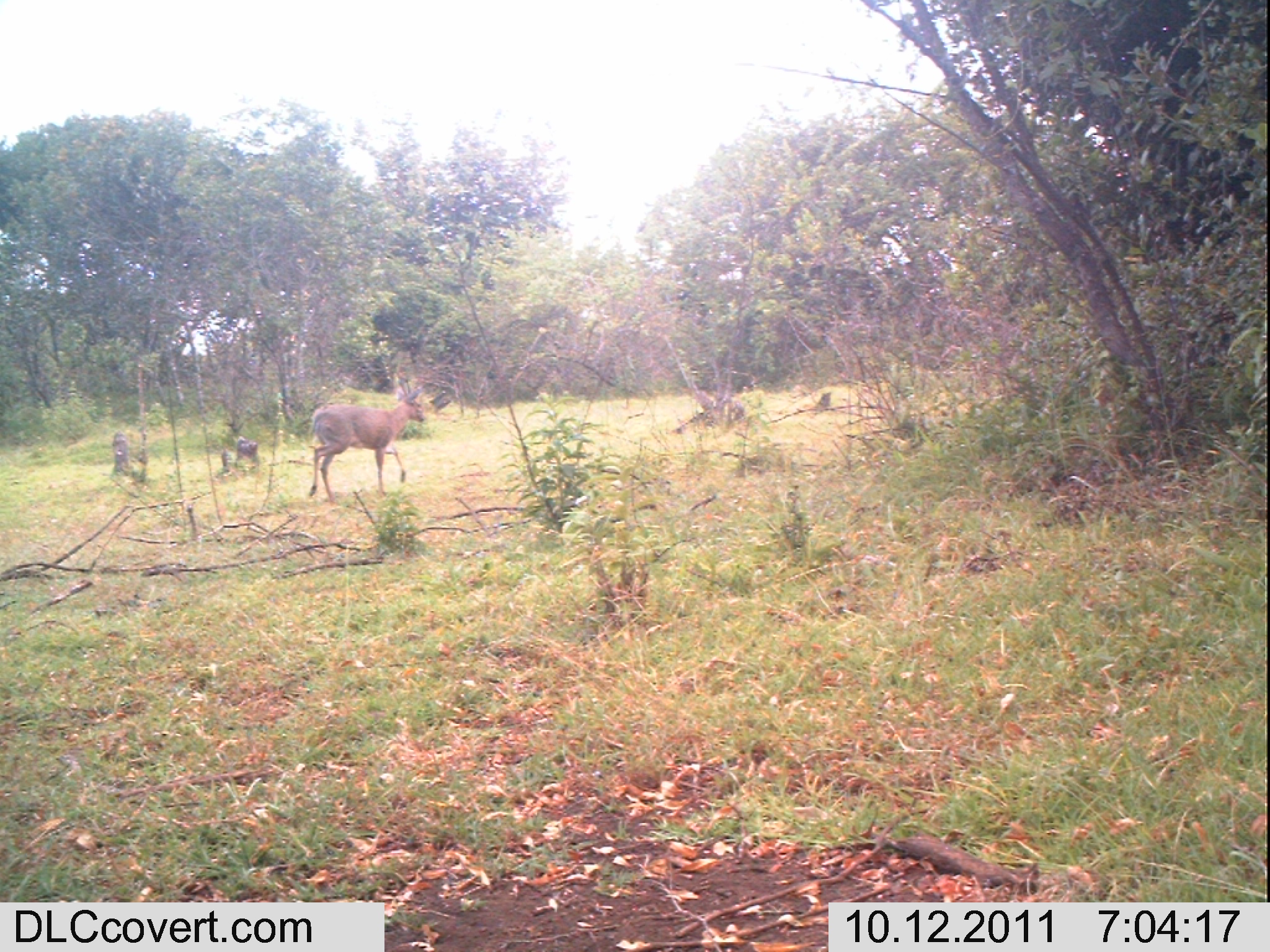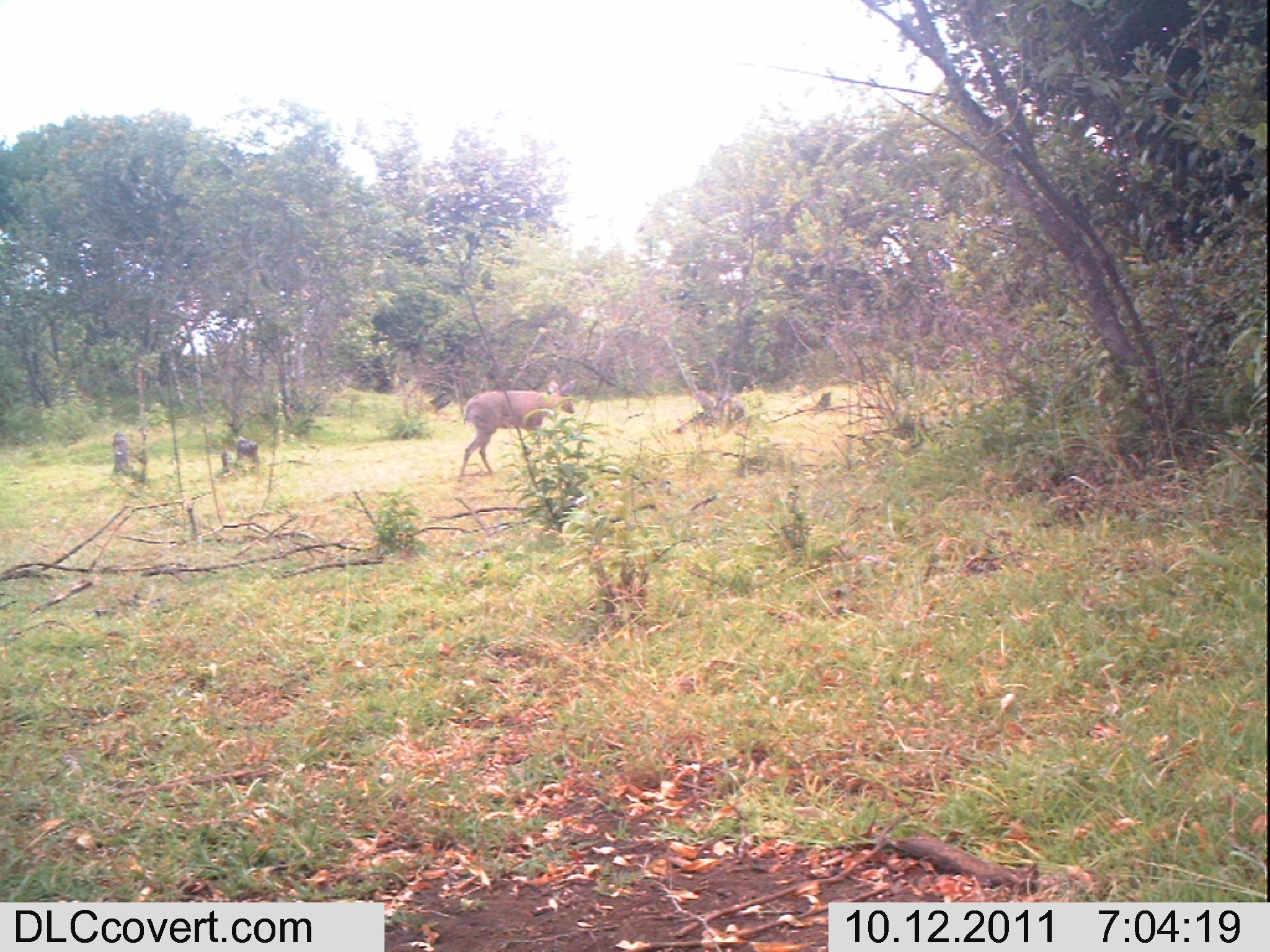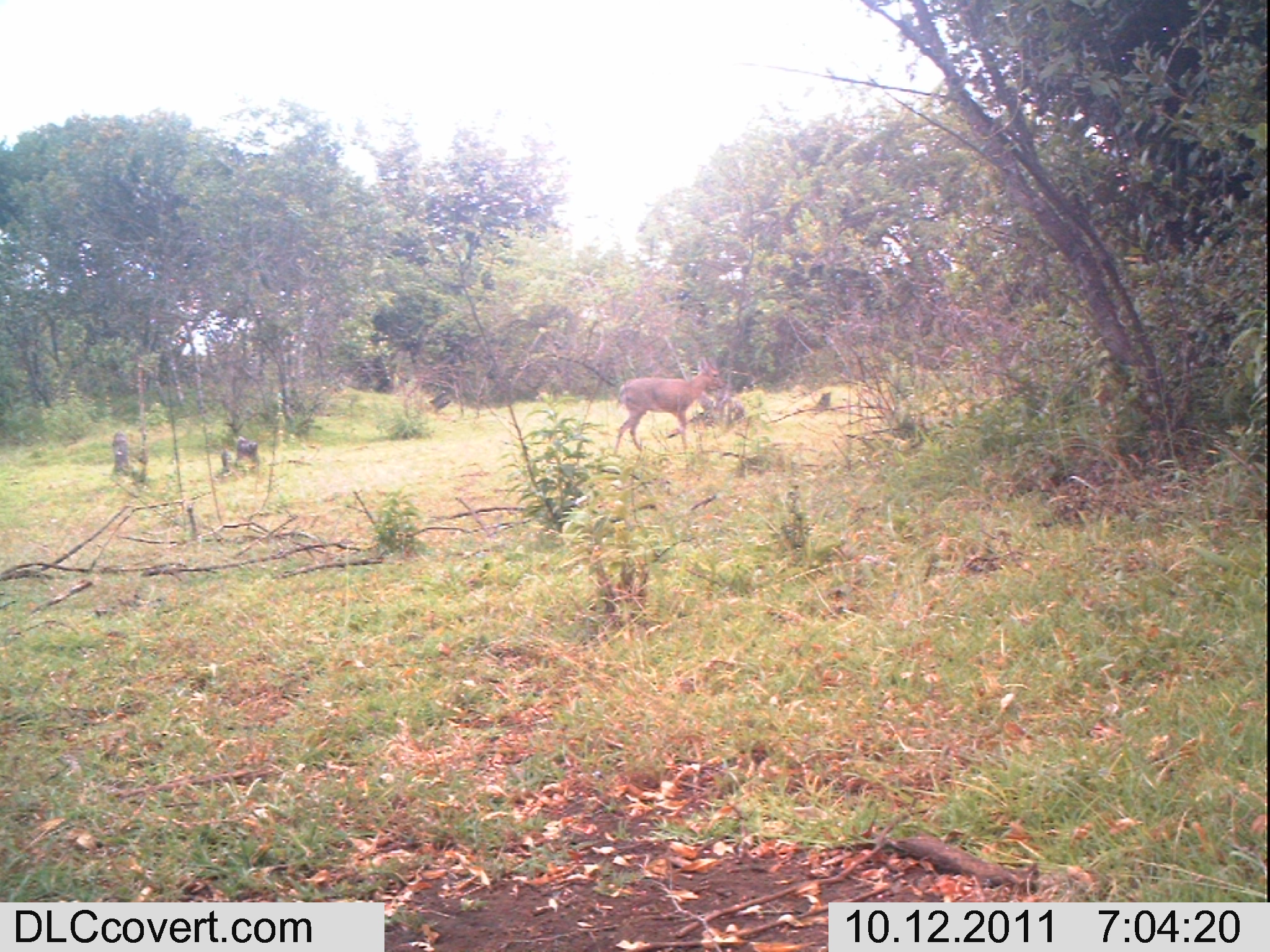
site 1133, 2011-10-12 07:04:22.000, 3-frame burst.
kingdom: Animalia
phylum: Chordata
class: Mammalia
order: Artiodactyla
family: Bovidae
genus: Tragelaphus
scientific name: Tragelaphus scriptus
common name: bushbuck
Tragelaphus scriptus (bushbuck), count 1.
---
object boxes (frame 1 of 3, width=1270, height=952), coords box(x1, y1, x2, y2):
tragelaphus scriptus: box(308, 379, 426, 502)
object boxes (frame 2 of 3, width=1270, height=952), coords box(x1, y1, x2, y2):
tragelaphus scriptus: box(457, 379, 575, 482)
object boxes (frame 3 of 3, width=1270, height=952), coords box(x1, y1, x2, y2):
tragelaphus scriptus: box(613, 355, 724, 455)